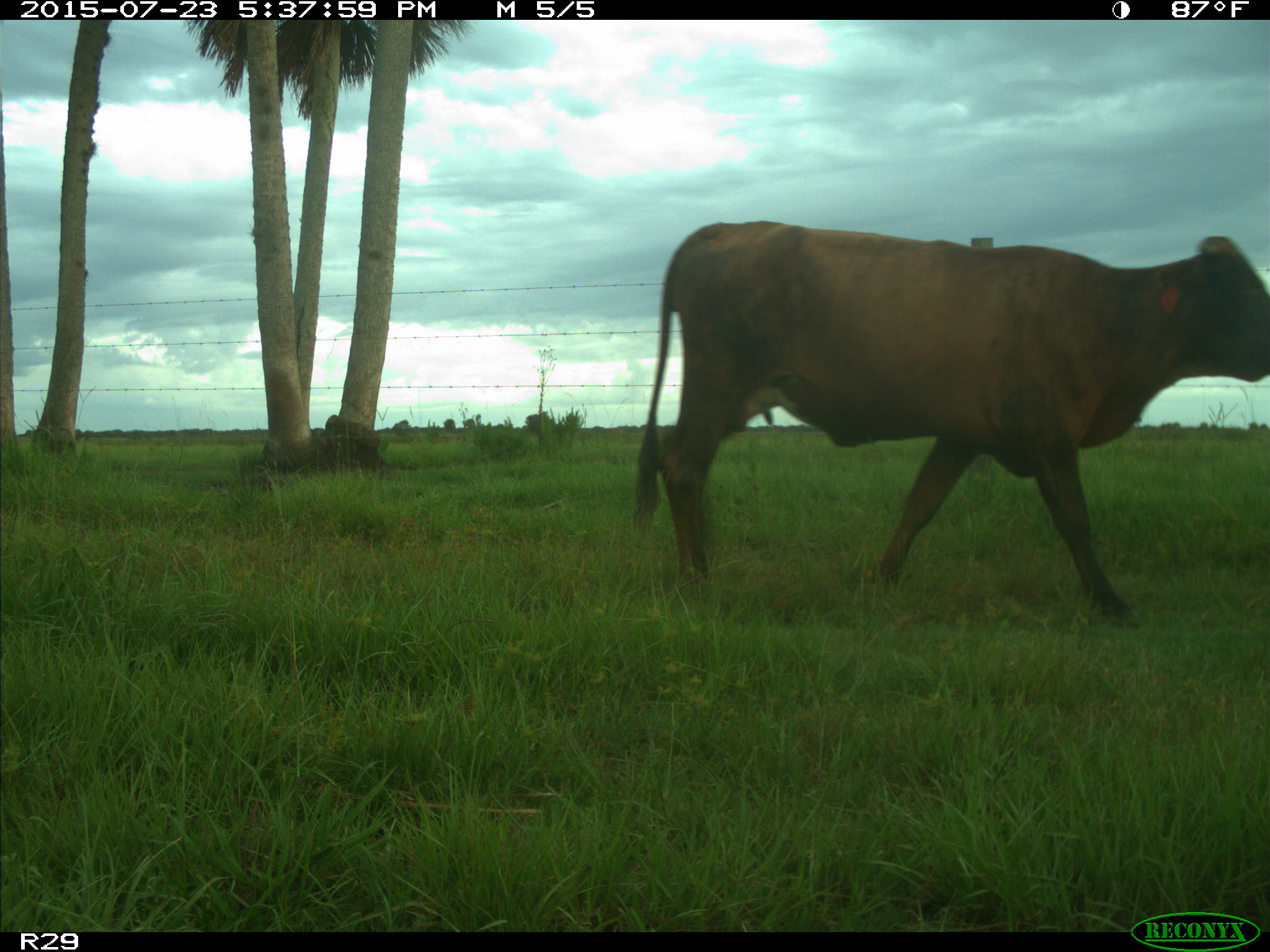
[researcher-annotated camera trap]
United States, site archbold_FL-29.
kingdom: Animalia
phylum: Chordata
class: Mammalia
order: Artiodactyla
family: Bovidae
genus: Bos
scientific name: Bos taurus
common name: domestic cow